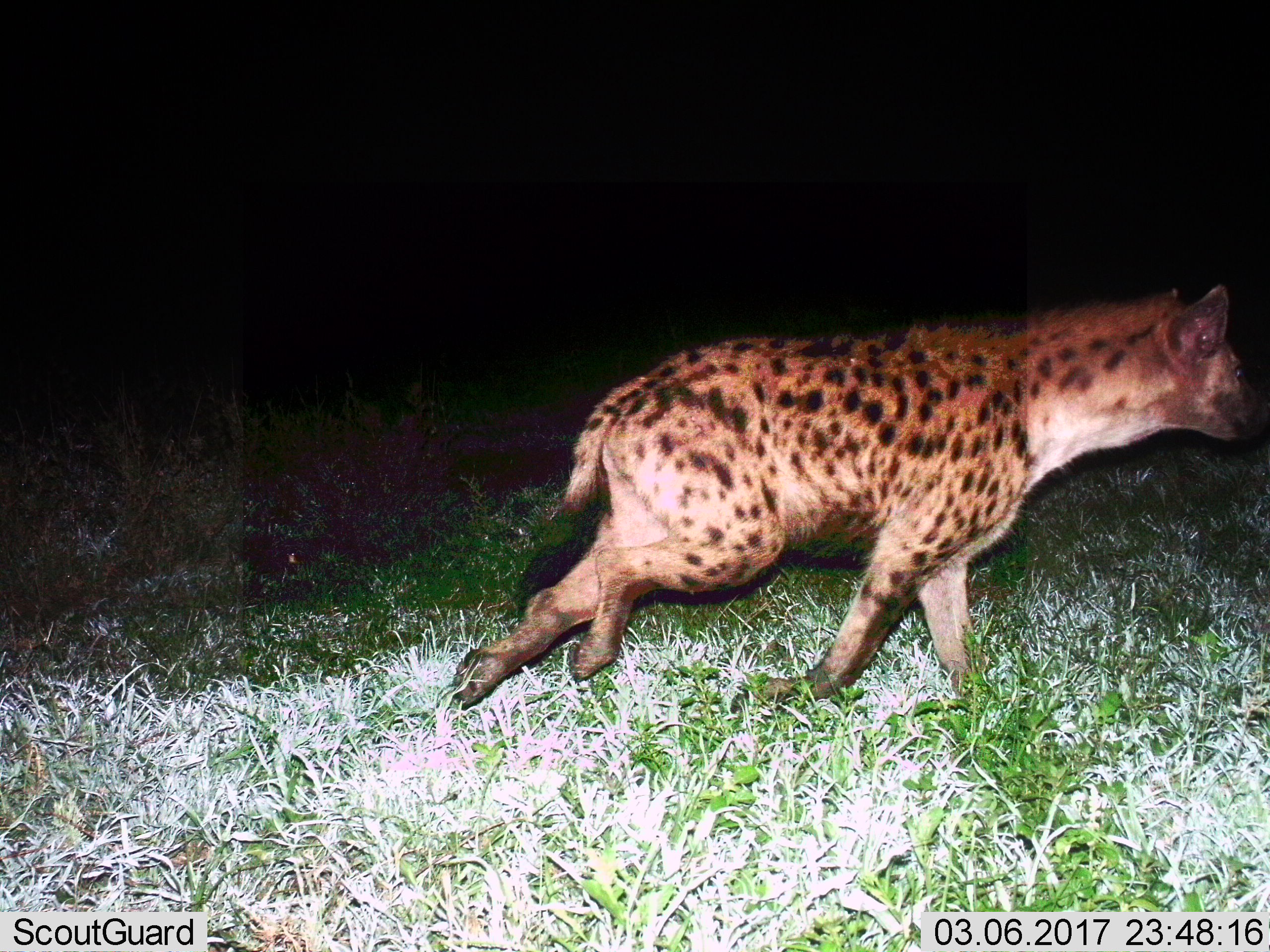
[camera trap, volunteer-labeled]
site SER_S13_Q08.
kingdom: Animalia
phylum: Chordata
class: Mammalia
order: Carnivora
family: Hyaenidae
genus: Crocuta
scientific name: Crocuta crocuta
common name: spotted hyena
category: hyenaspotted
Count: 1.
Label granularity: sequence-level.